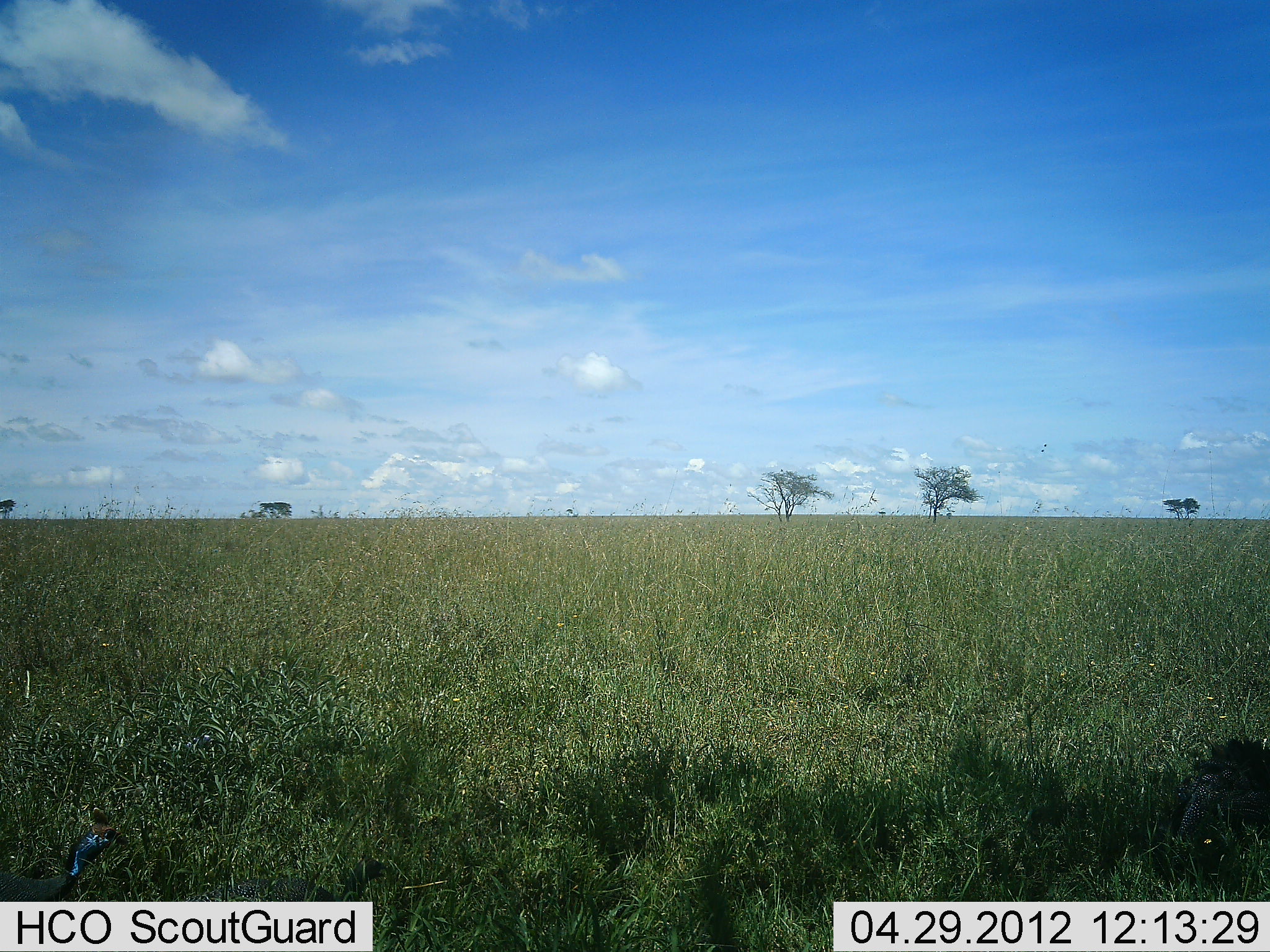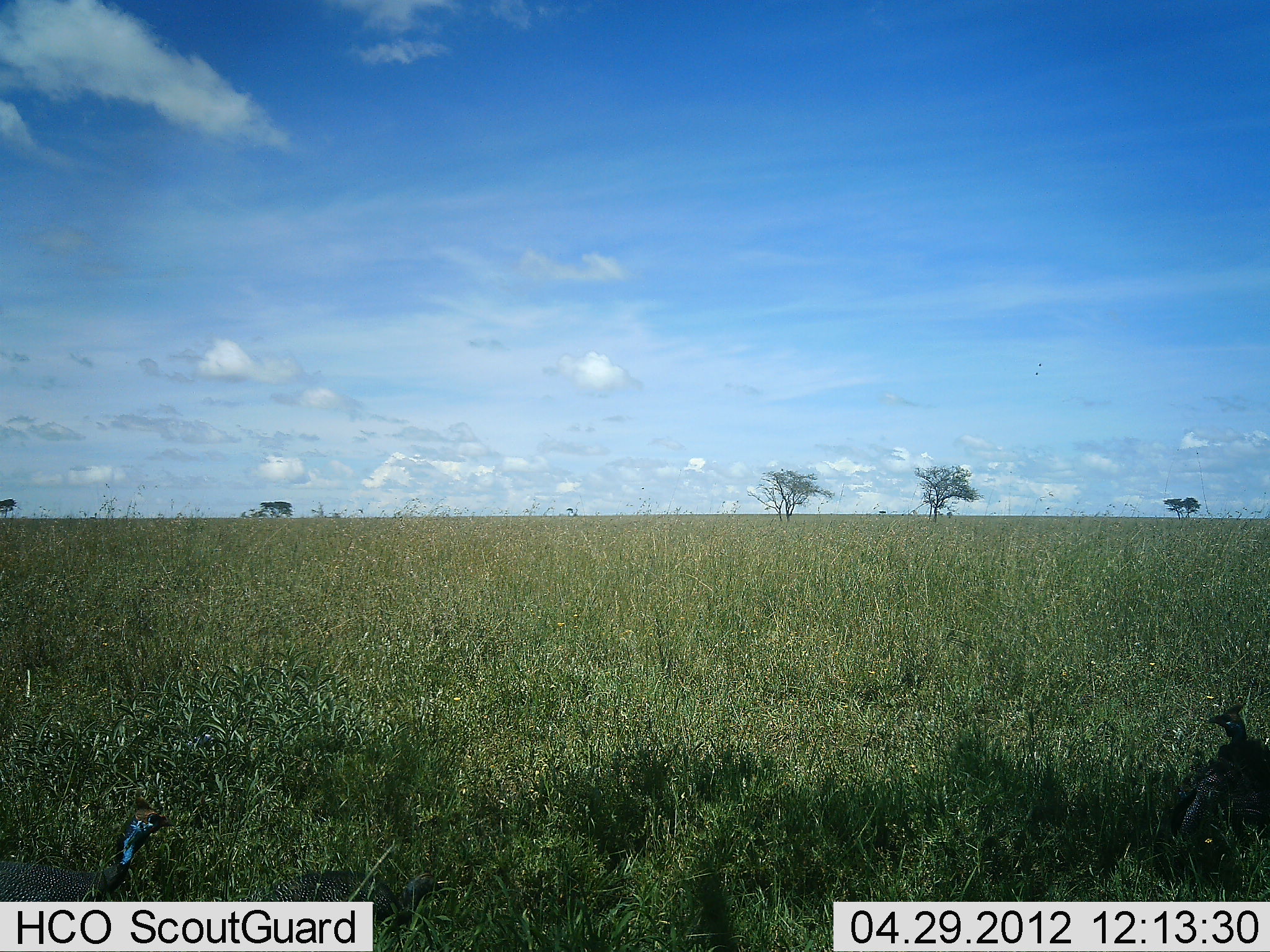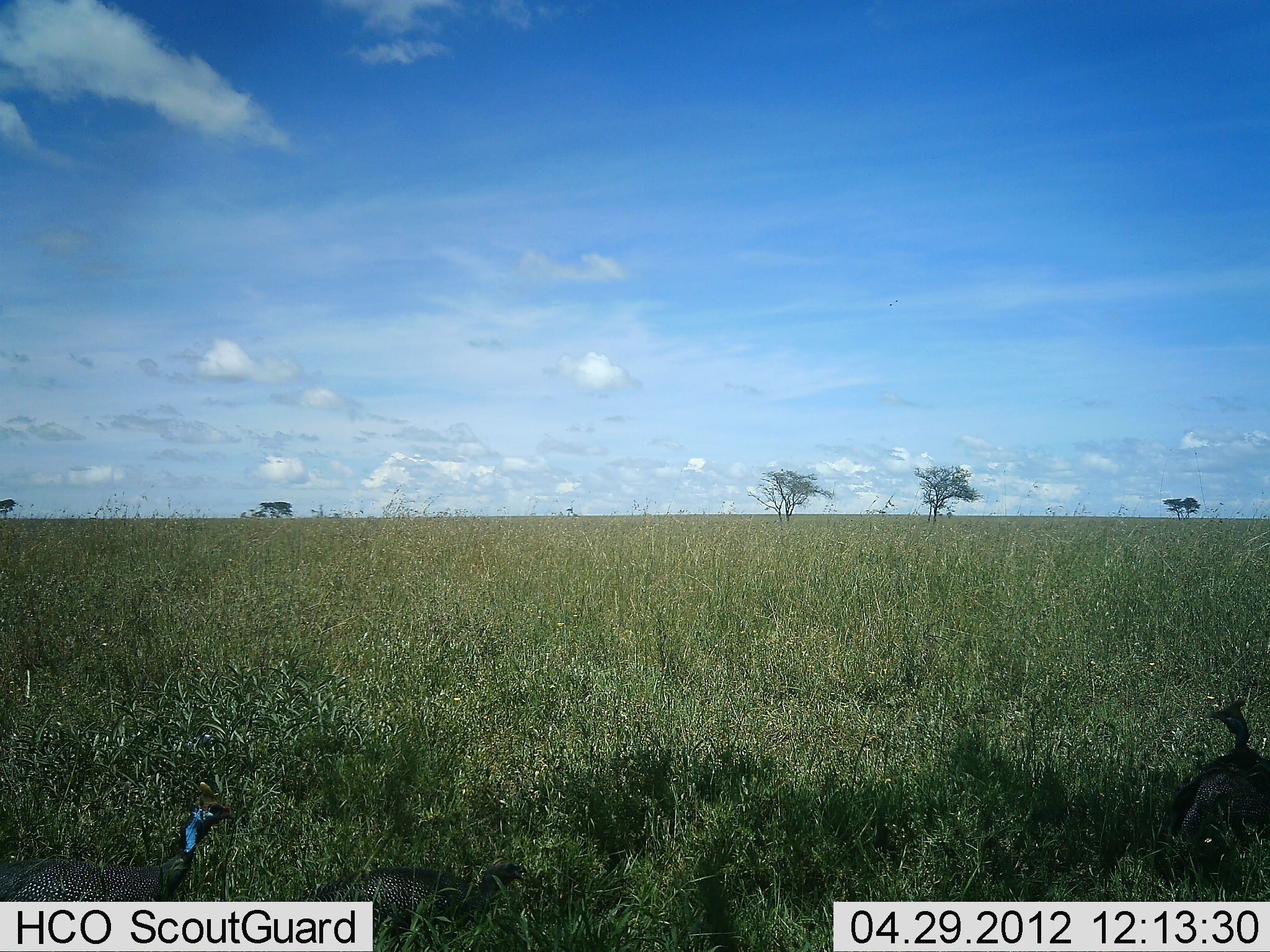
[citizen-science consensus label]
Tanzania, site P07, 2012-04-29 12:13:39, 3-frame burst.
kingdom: Animalia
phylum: Chordata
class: Aves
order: Galliformes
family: Numididae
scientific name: Numididae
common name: guinea fowl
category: guineafowl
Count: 3.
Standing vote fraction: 33%.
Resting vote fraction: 17%.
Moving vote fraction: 50%.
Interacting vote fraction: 0%.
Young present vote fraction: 0%.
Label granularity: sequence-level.